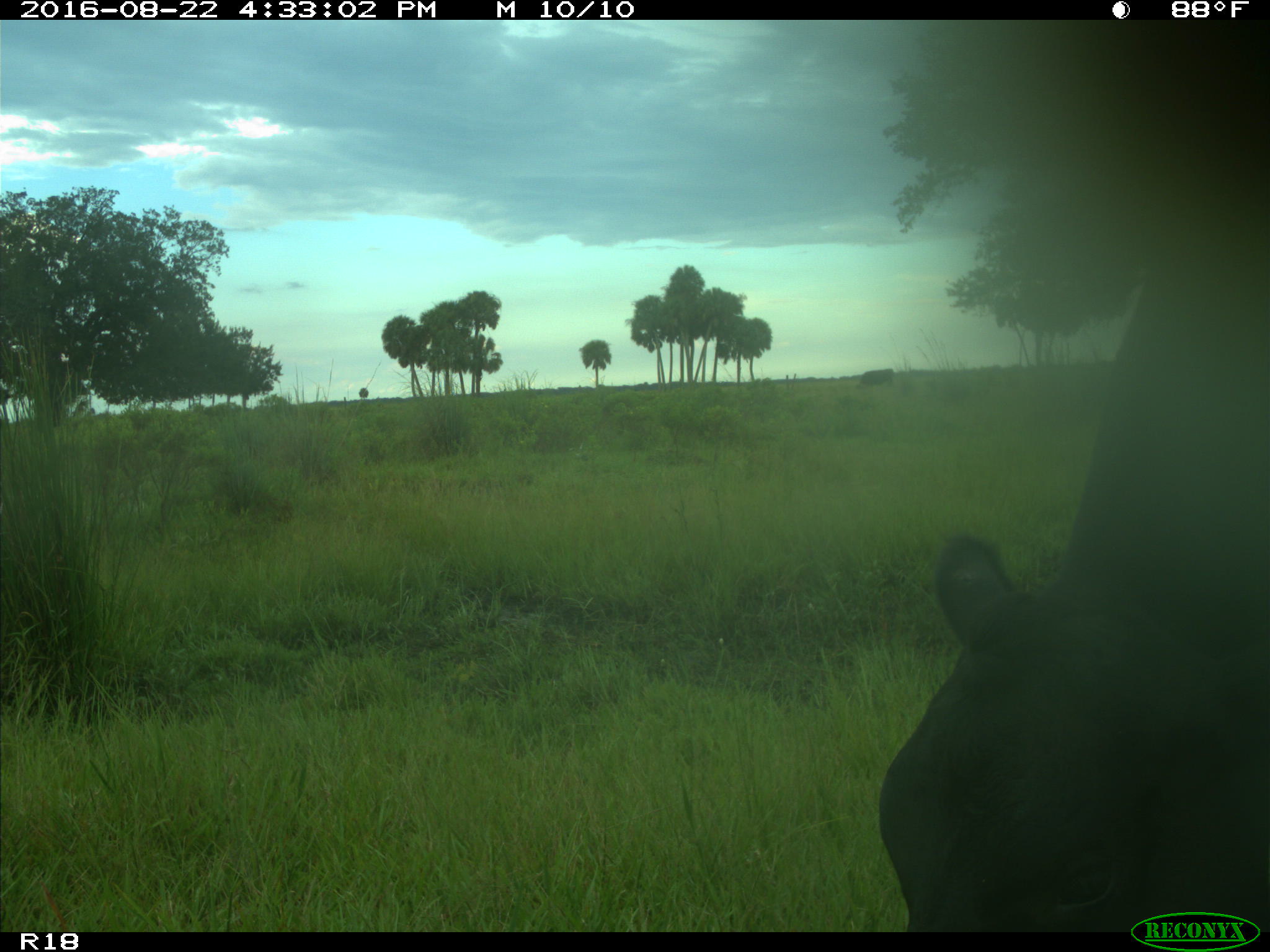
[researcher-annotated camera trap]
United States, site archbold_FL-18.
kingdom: Animalia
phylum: Chordata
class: Mammalia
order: Artiodactyla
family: Bovidae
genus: Bos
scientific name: Bos taurus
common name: domestic cow